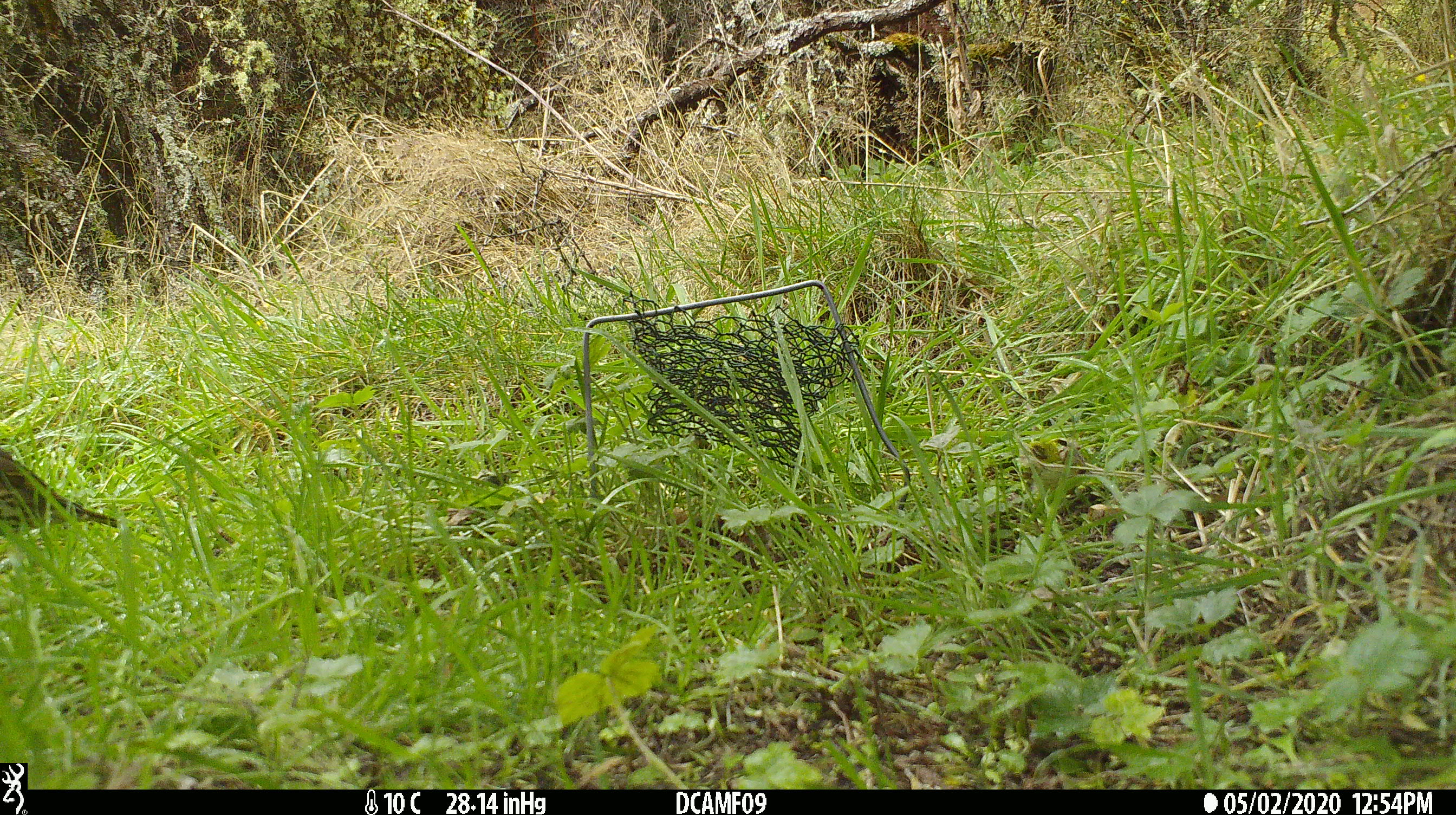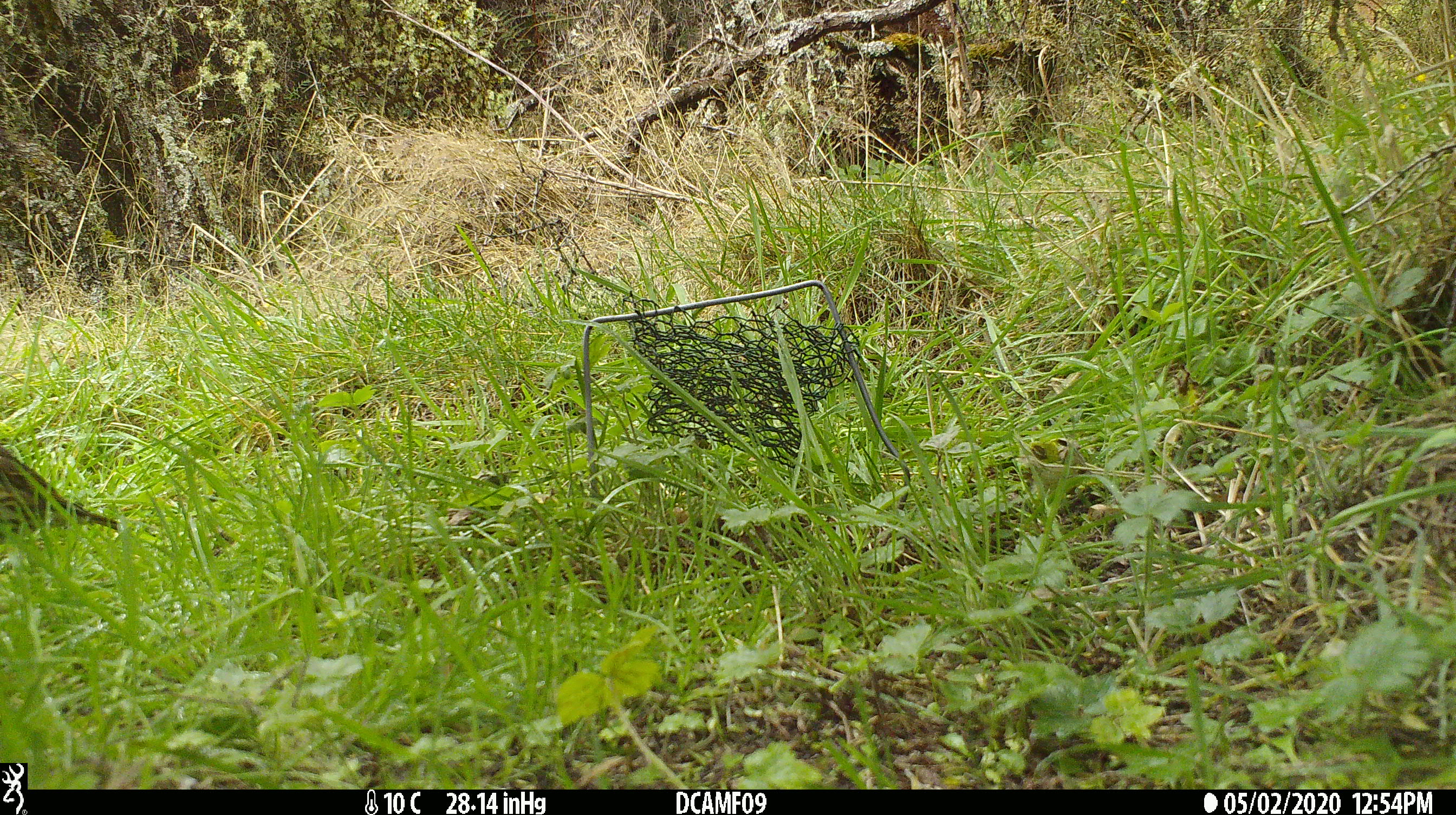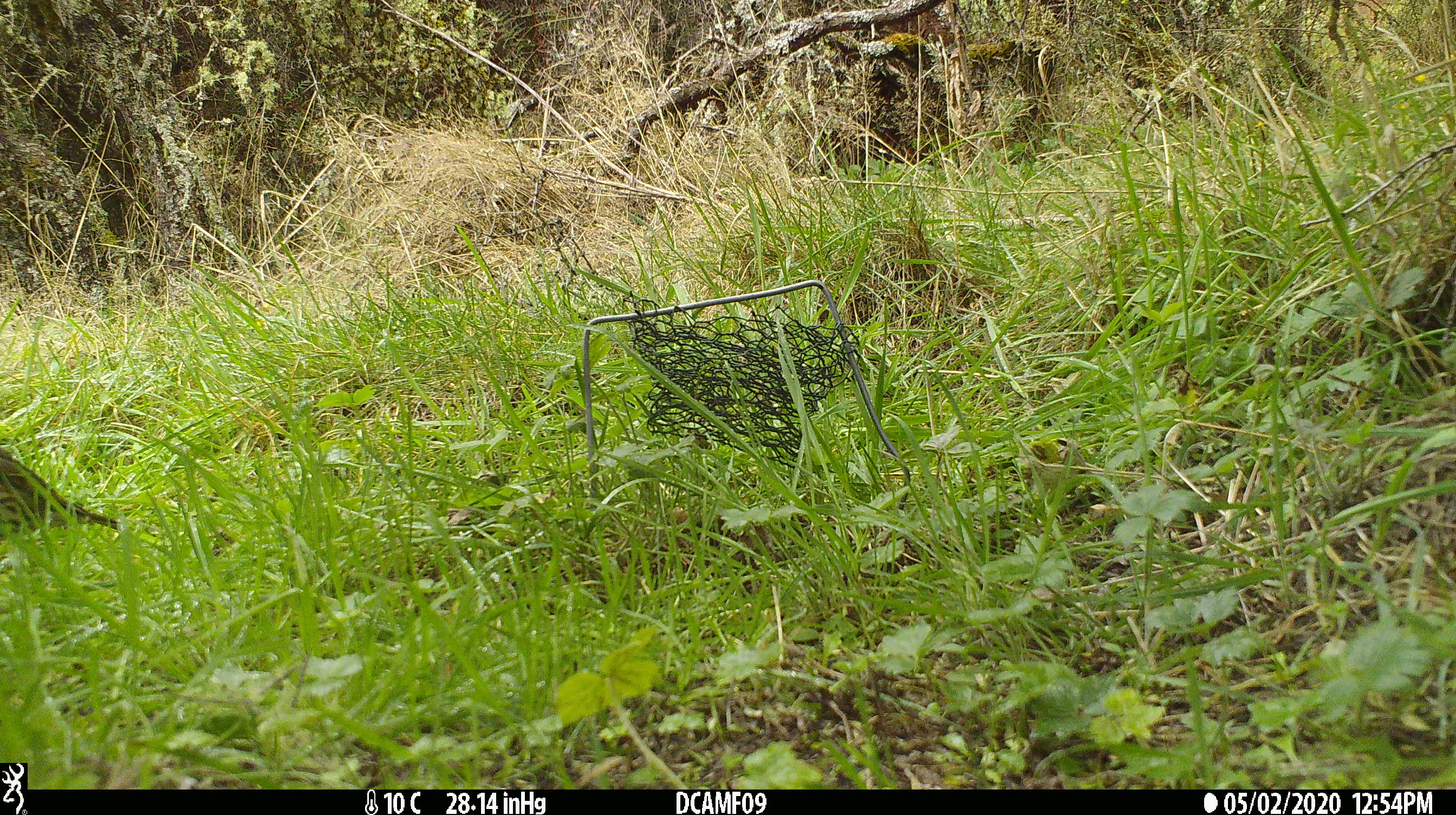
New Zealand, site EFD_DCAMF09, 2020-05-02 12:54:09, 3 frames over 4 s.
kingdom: Animalia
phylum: Chordata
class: Aves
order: Passeriformes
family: Turdidae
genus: Turdus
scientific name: Turdus philomelos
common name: song thrush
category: thrush